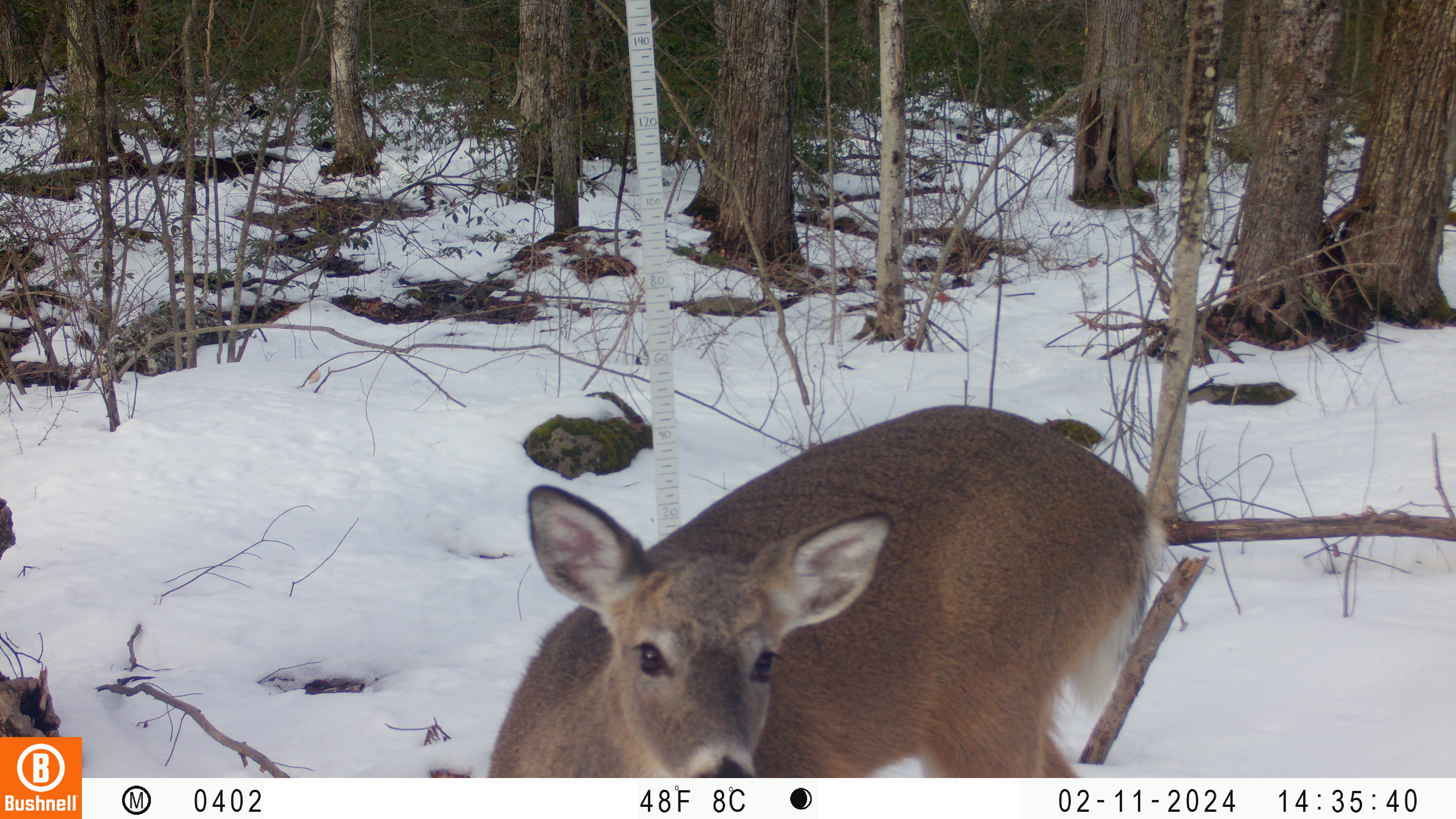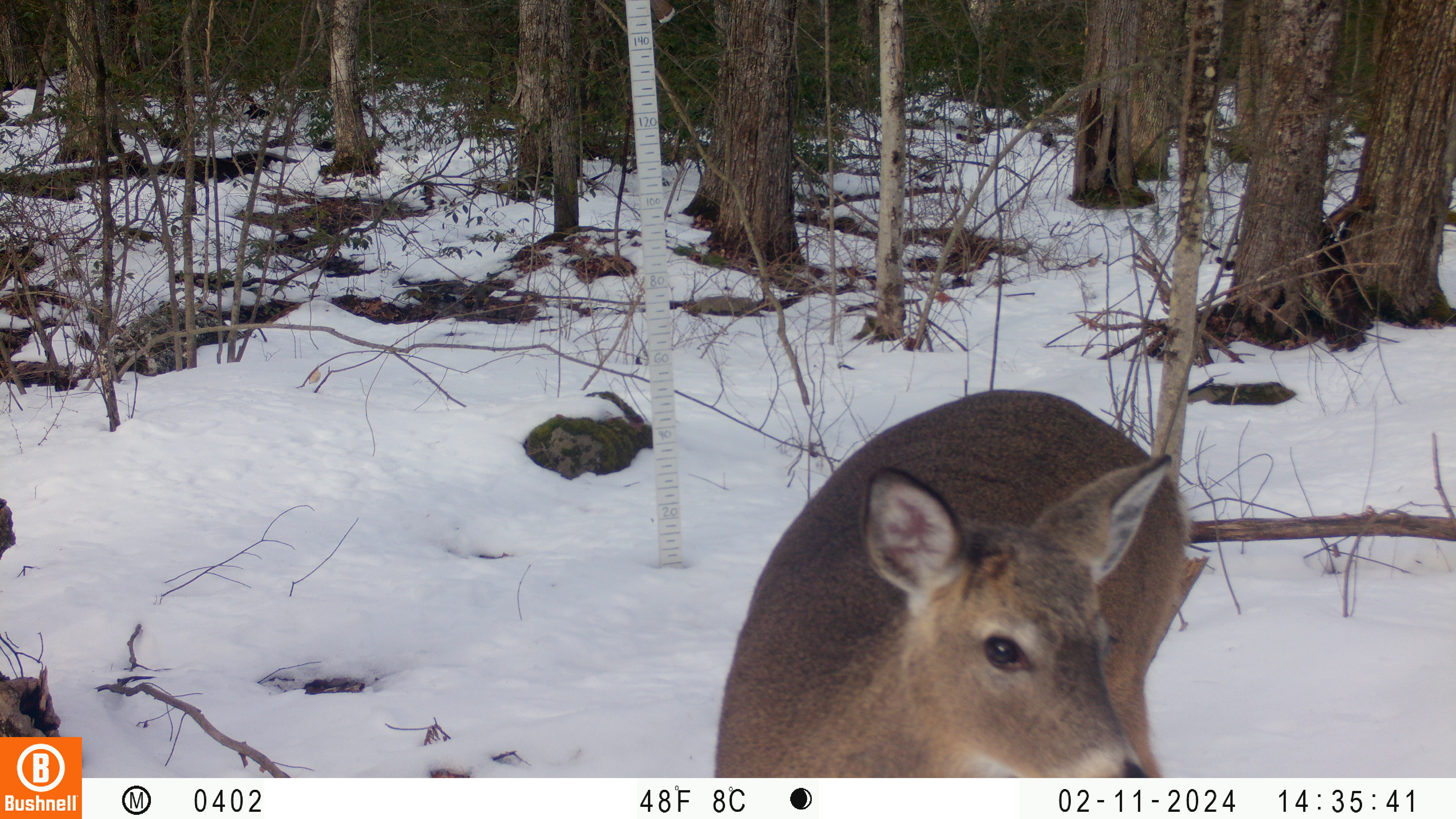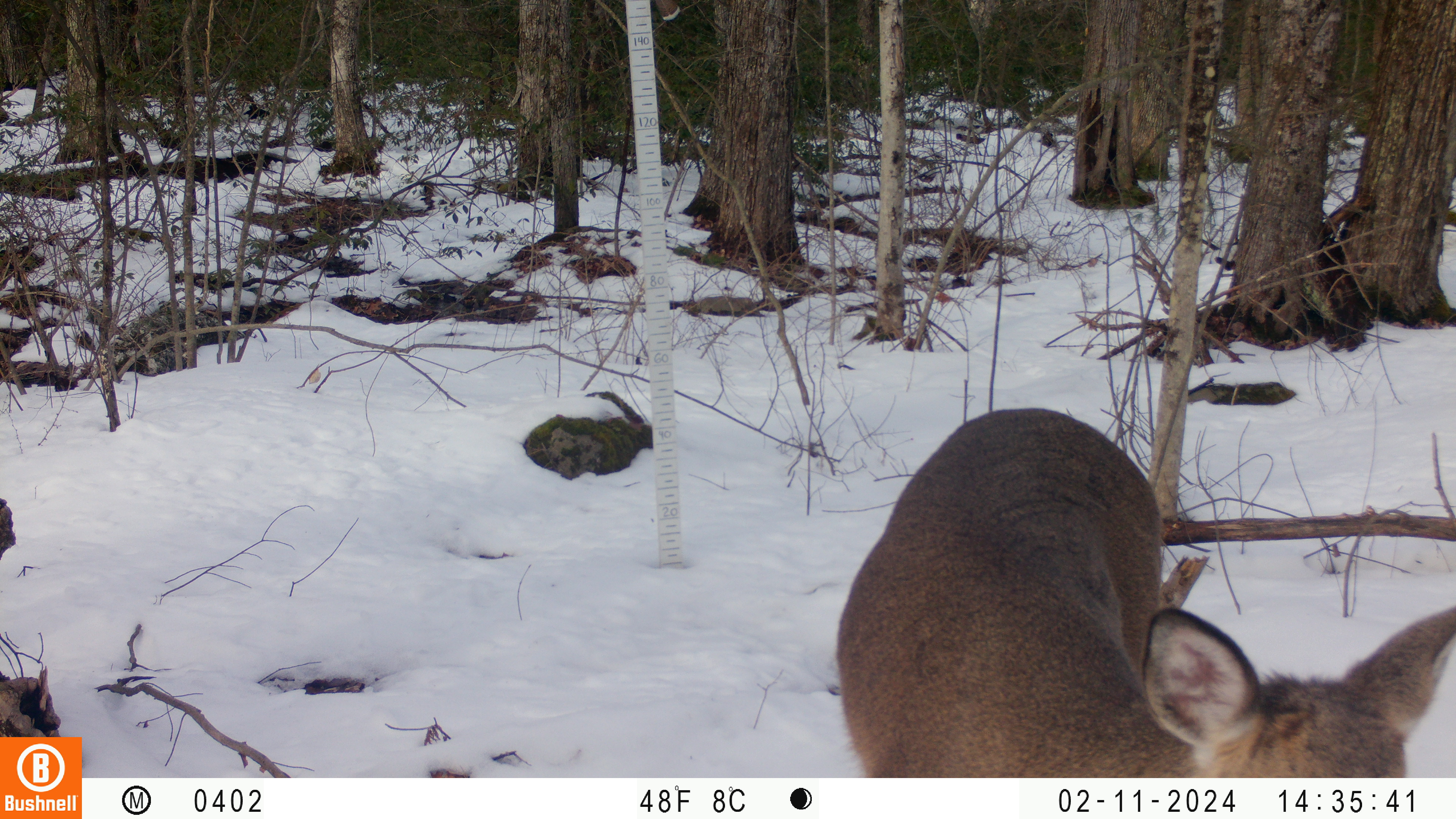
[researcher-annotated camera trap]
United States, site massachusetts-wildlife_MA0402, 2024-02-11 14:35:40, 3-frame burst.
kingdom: Animalia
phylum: Chordata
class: Mammalia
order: Artiodactyla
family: Cervidae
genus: Odocoileus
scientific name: Odocoileus virginianus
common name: white-tailed deer